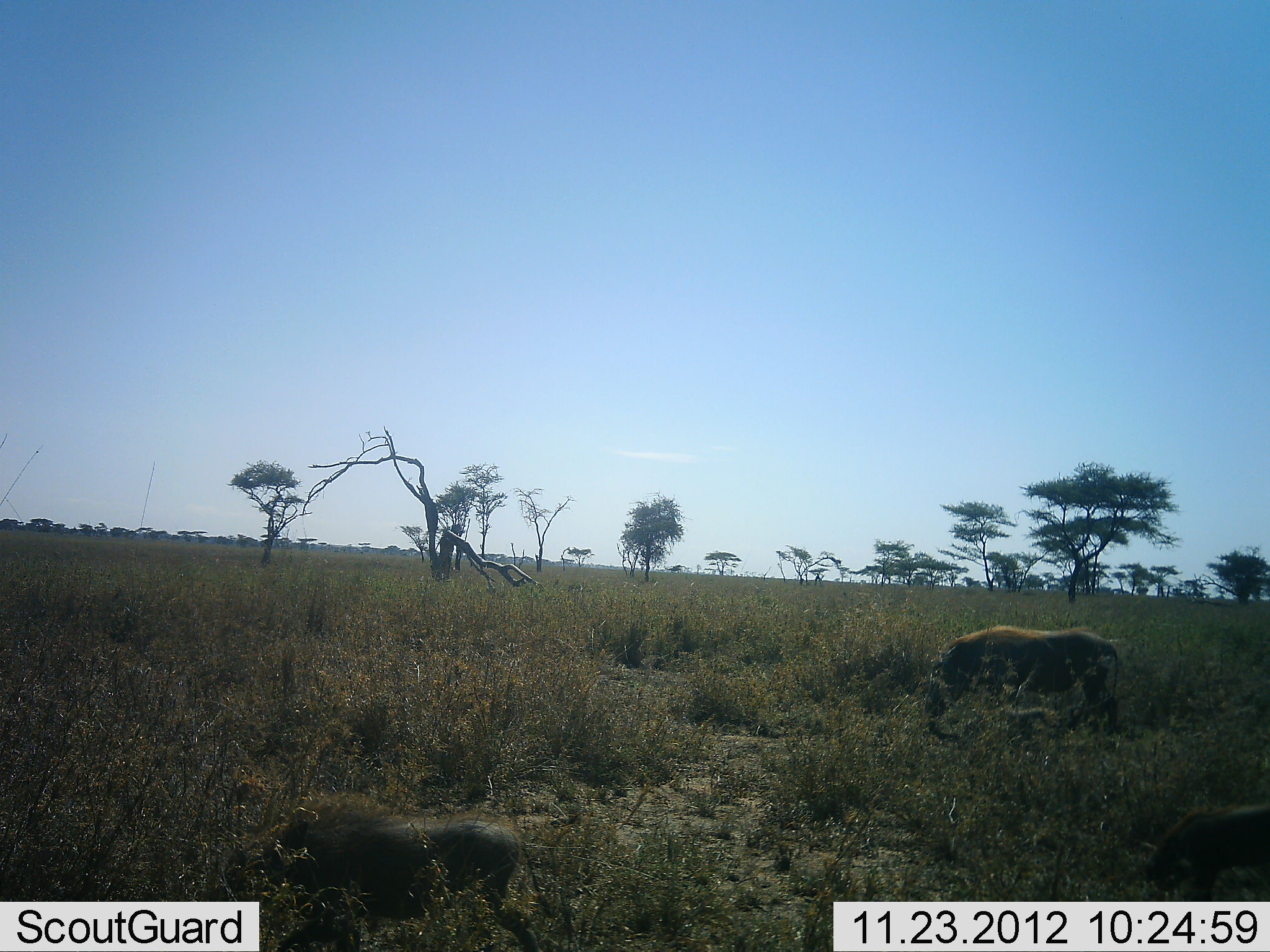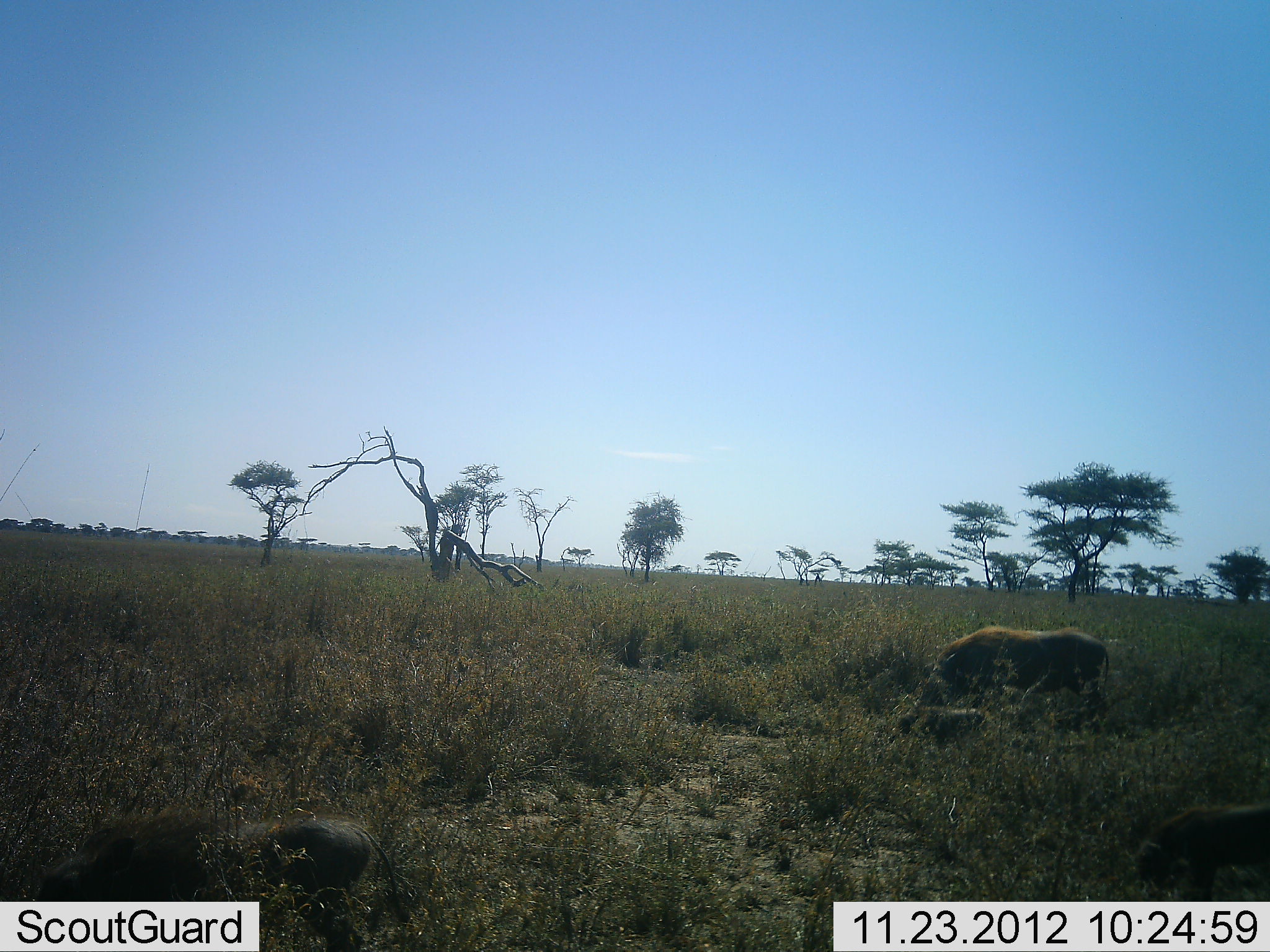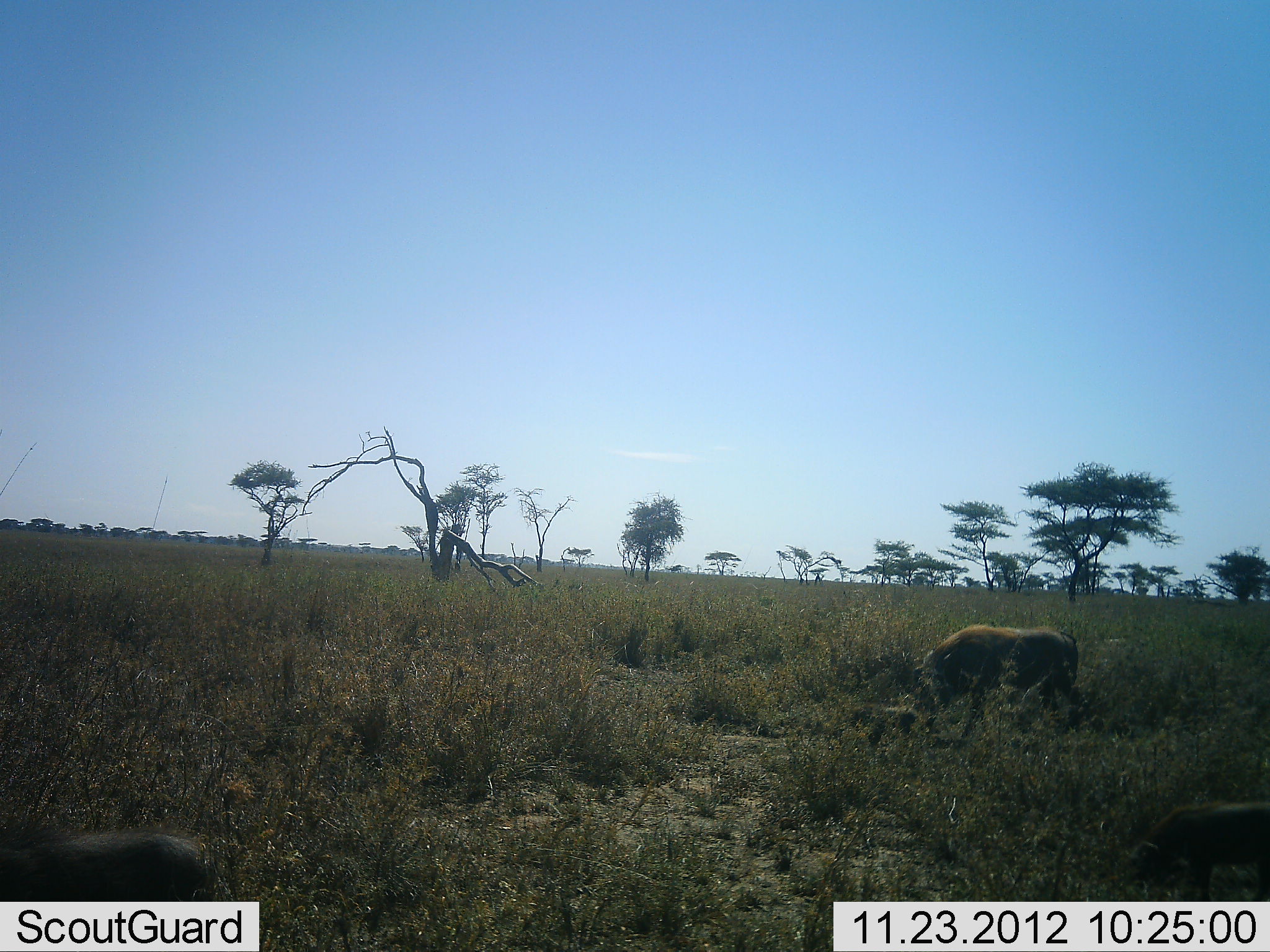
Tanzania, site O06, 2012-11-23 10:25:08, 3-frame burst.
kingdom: Animalia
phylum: Chordata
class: Mammalia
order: Artiodactyla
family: Suidae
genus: Phacochoerus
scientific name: Phacochoerus africanus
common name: warthog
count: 4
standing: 0%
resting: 0%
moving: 90%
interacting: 0%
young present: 100%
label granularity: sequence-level